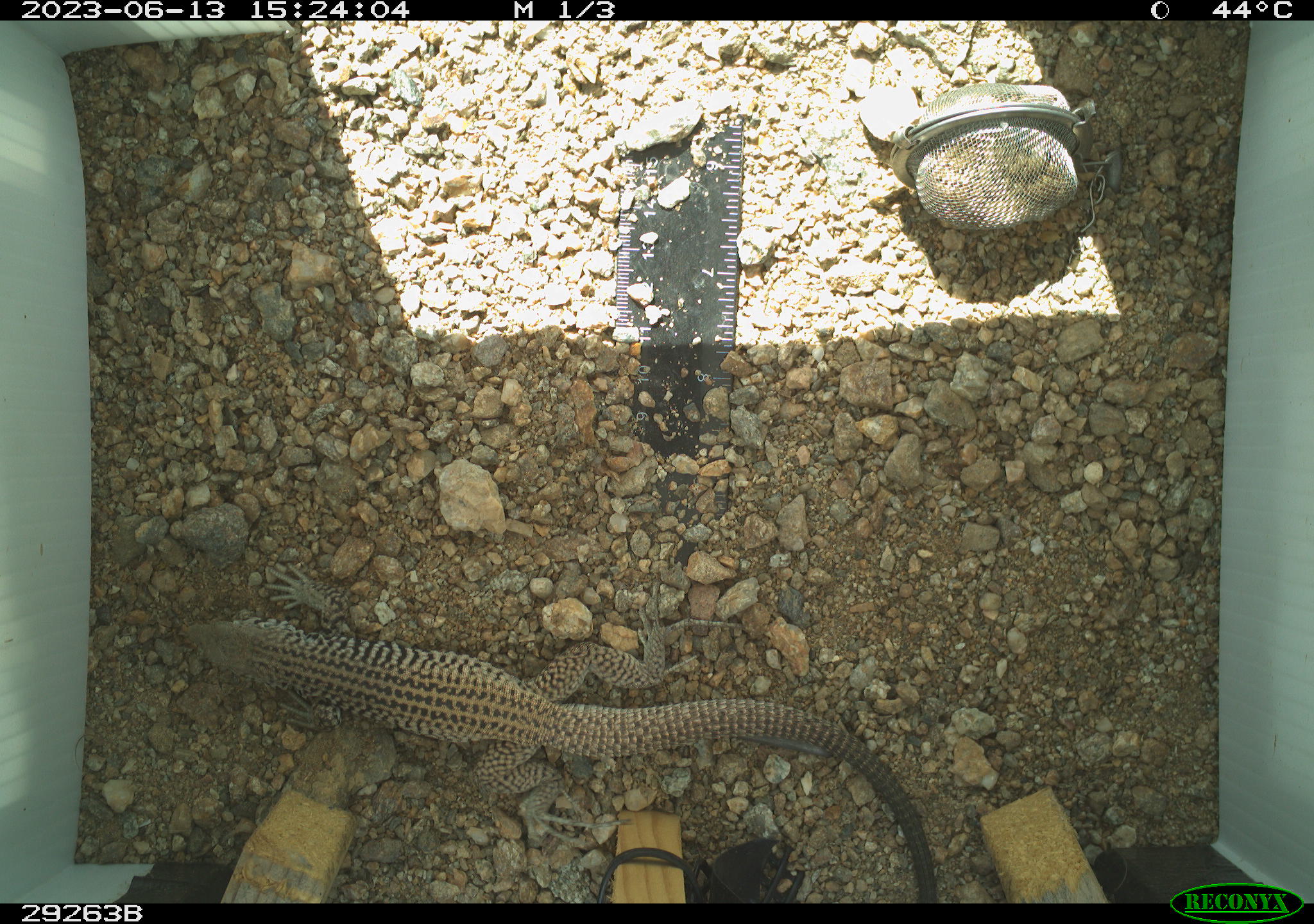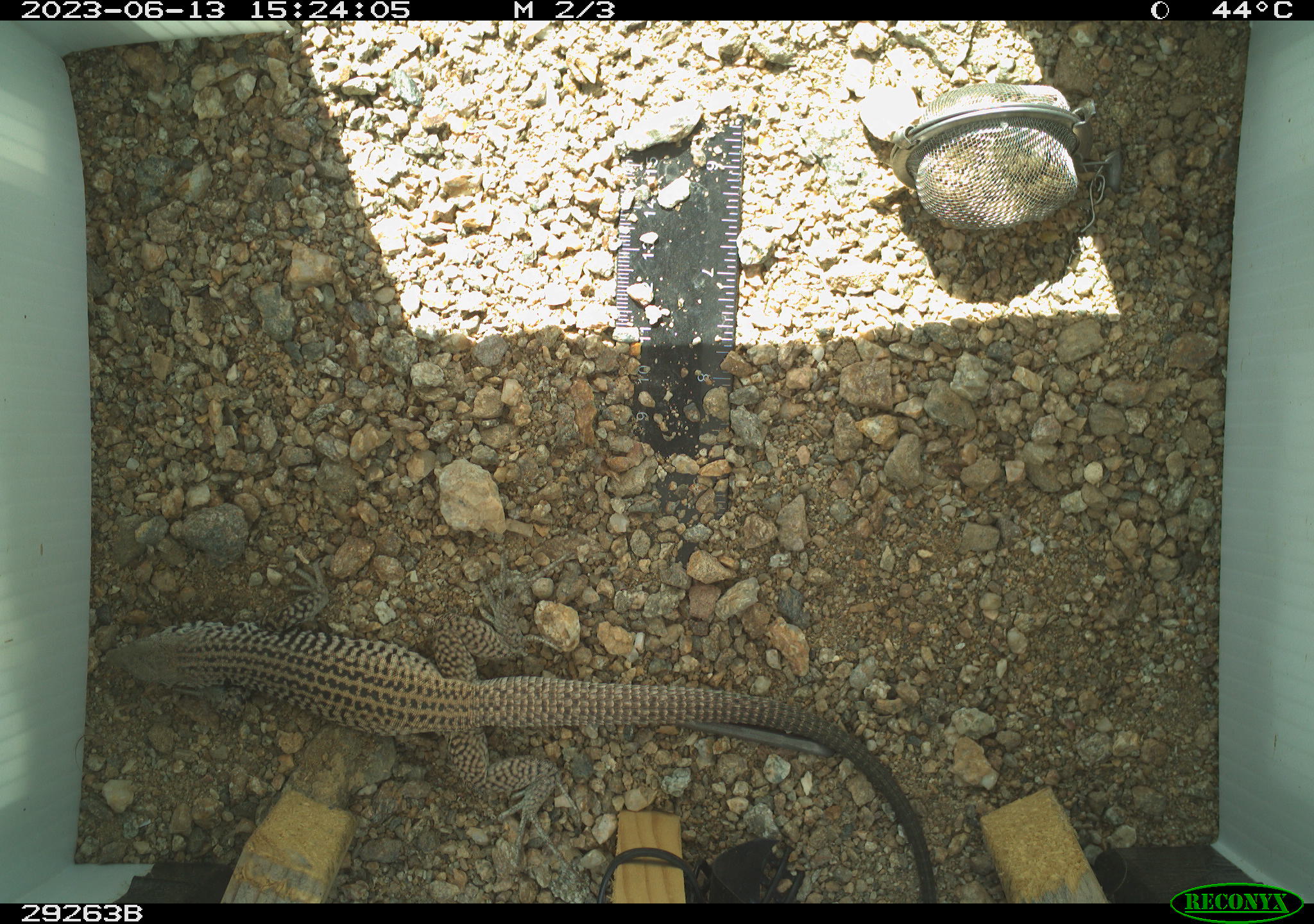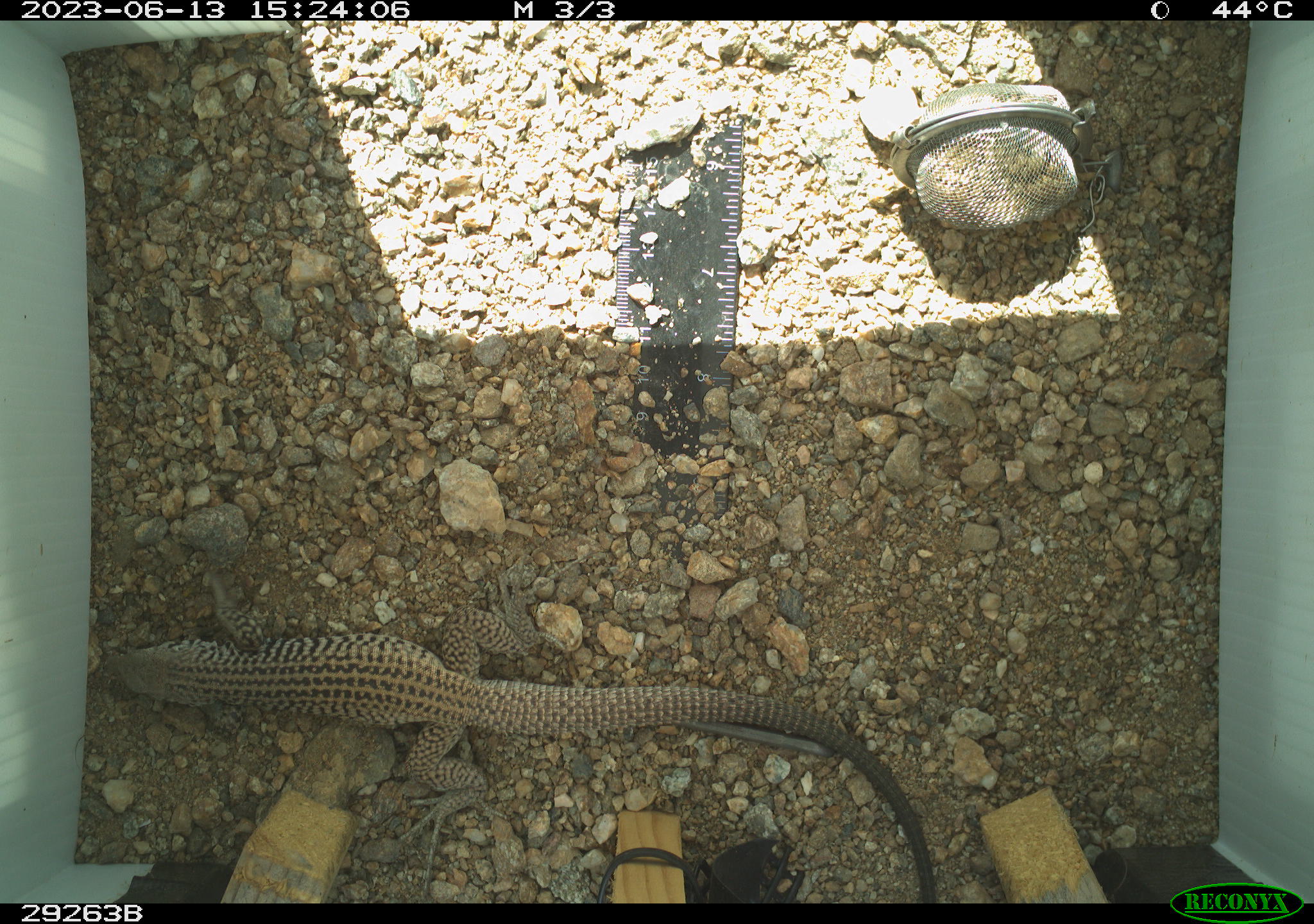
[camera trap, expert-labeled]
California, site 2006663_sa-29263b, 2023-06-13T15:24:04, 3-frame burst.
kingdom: Animalia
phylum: Chordata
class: Reptilia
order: Squamata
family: Teiidae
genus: Aspidoscelis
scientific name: Aspidoscelis tigris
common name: western whiptail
Western whiptail (Aspidoscelis tigris).